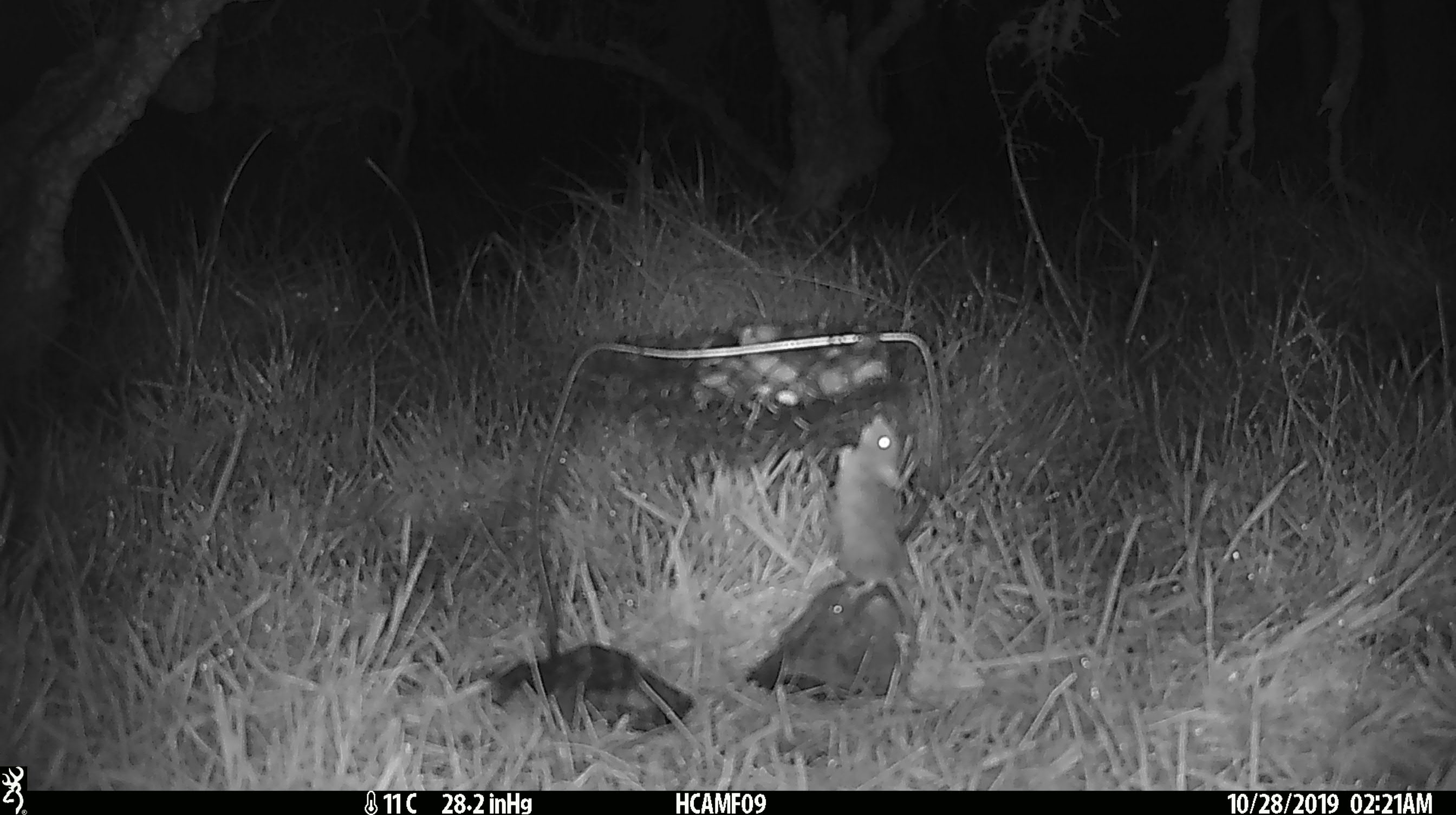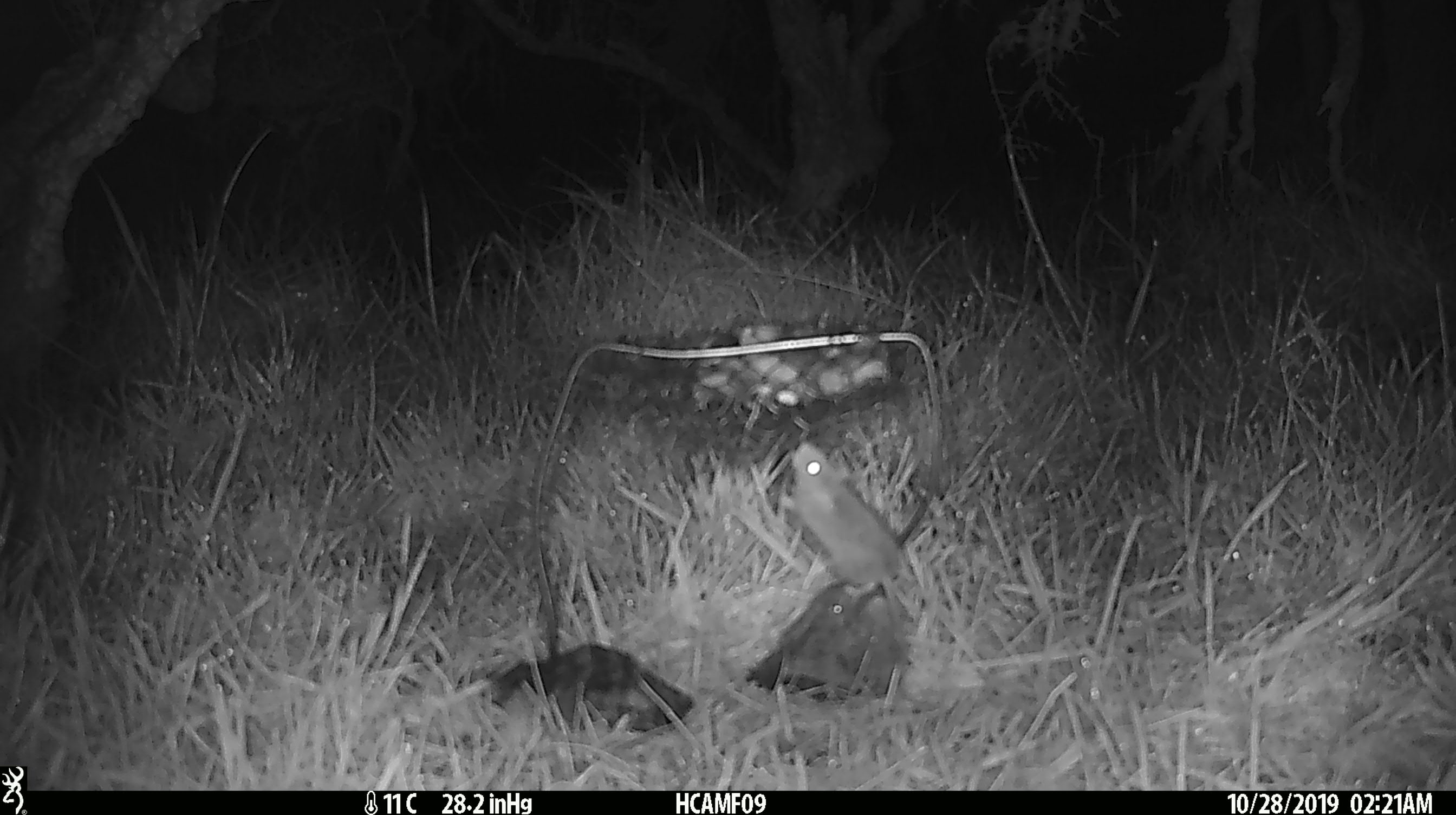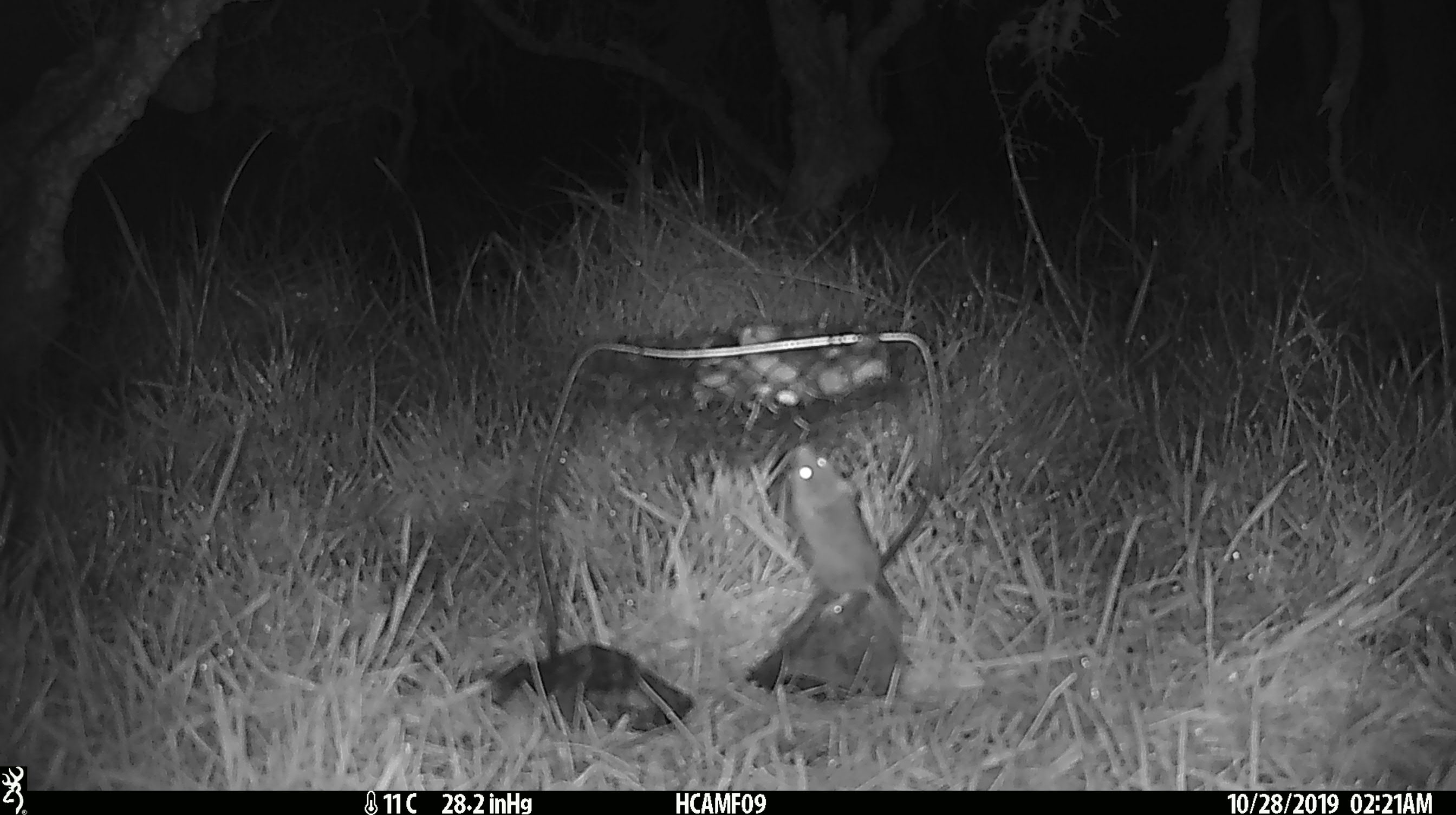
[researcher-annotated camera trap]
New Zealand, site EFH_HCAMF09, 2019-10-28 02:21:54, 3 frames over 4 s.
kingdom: Animalia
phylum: Chordata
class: Mammalia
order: Rodentia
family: Muridae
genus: Mus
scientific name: Mus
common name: mouse